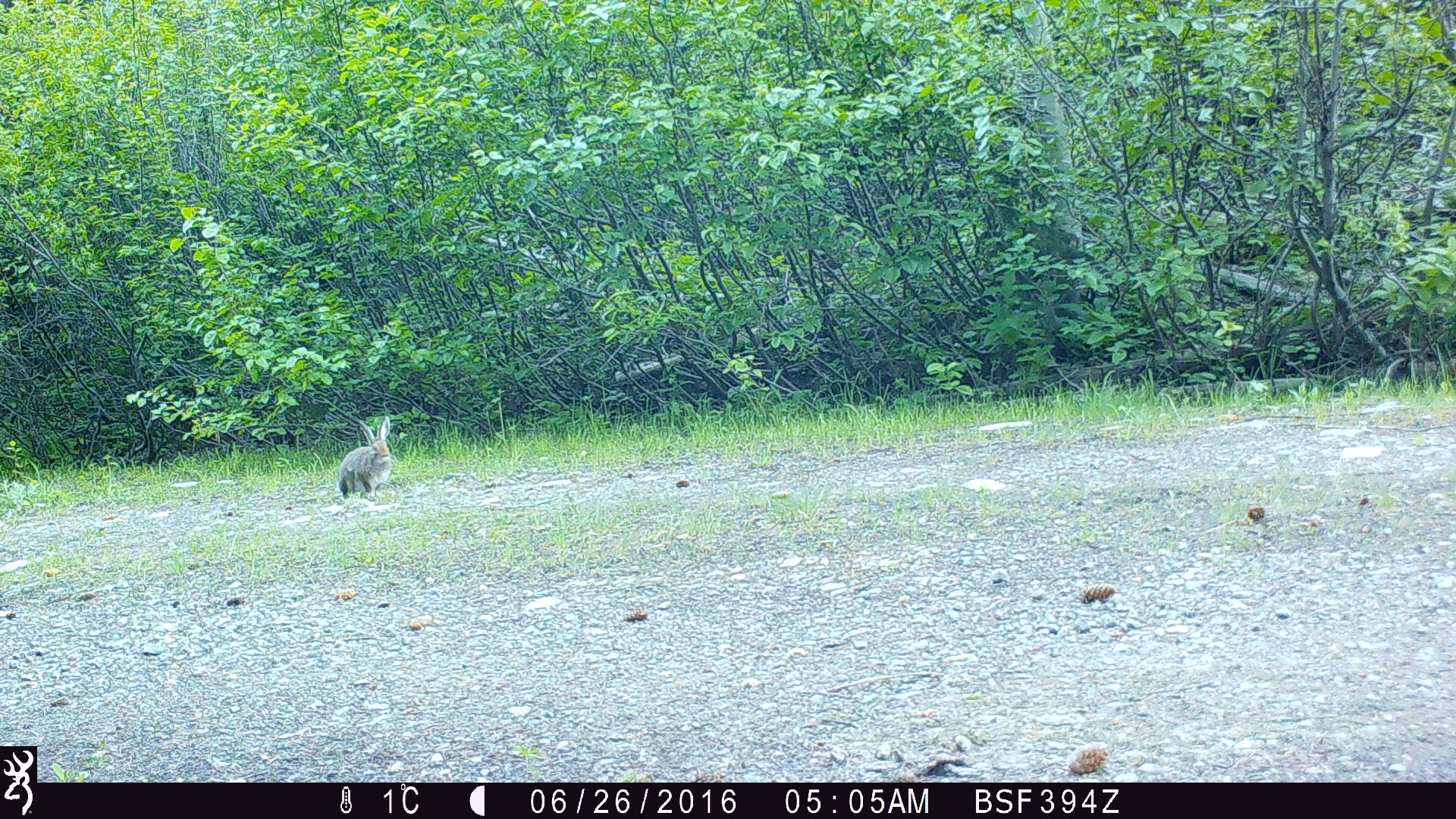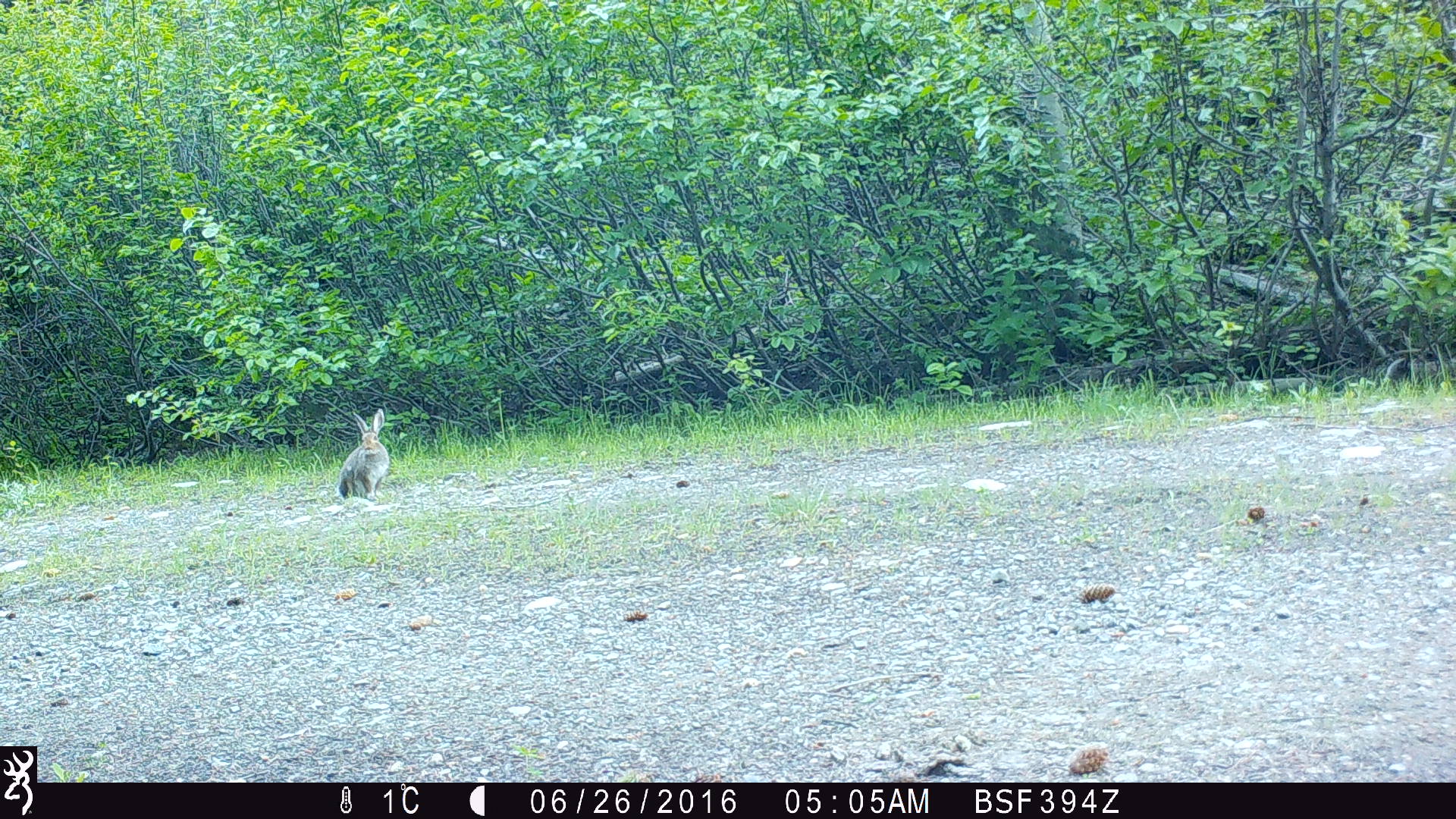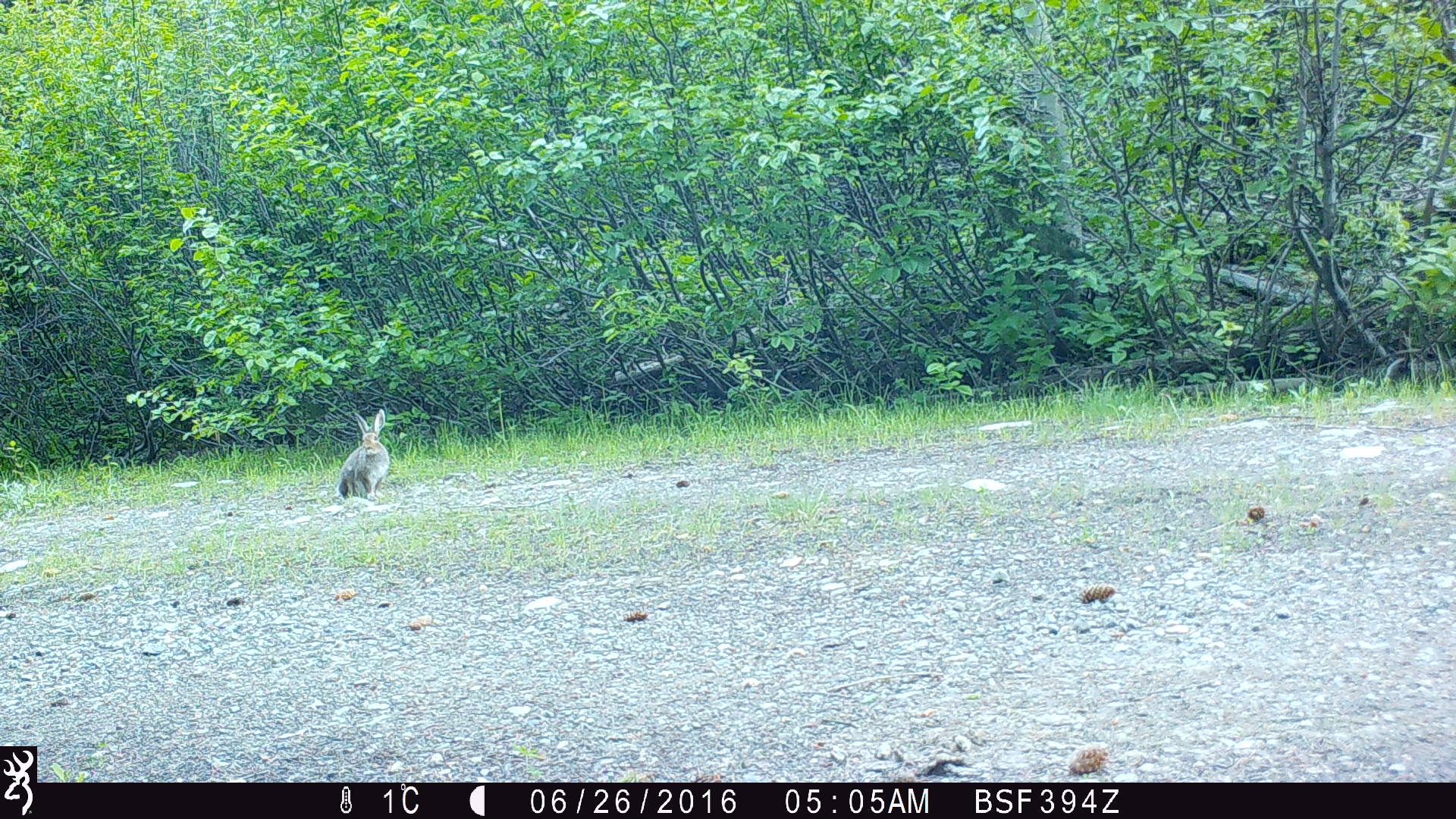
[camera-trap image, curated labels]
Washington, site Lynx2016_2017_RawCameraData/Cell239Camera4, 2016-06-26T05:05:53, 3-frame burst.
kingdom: Animalia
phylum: Chordata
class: Mammalia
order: Lagomorpha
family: Leporidae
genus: Lepus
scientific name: Lepus americanus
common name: snowshoe hare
Lepus americanus (snowshoe hare). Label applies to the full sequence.